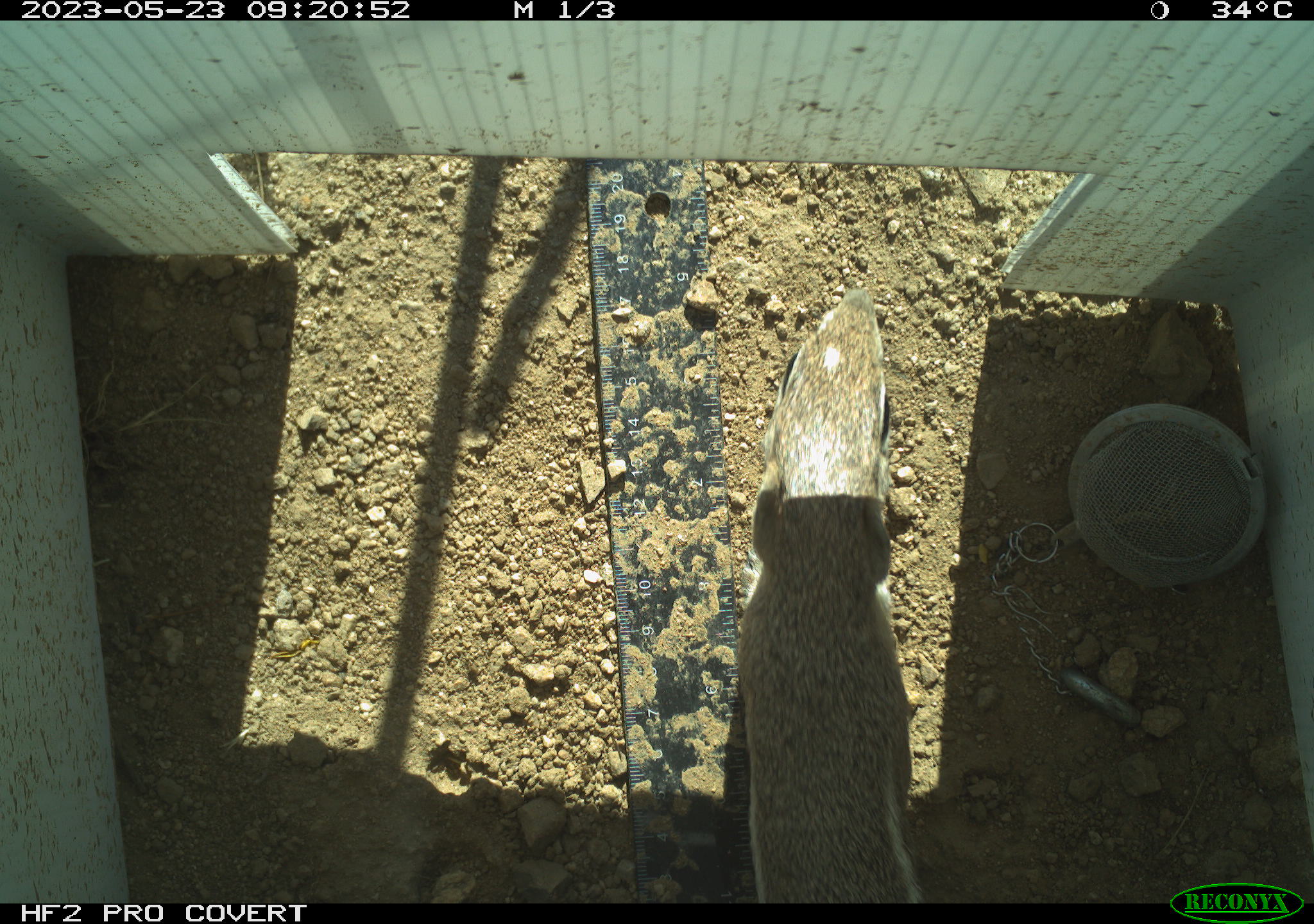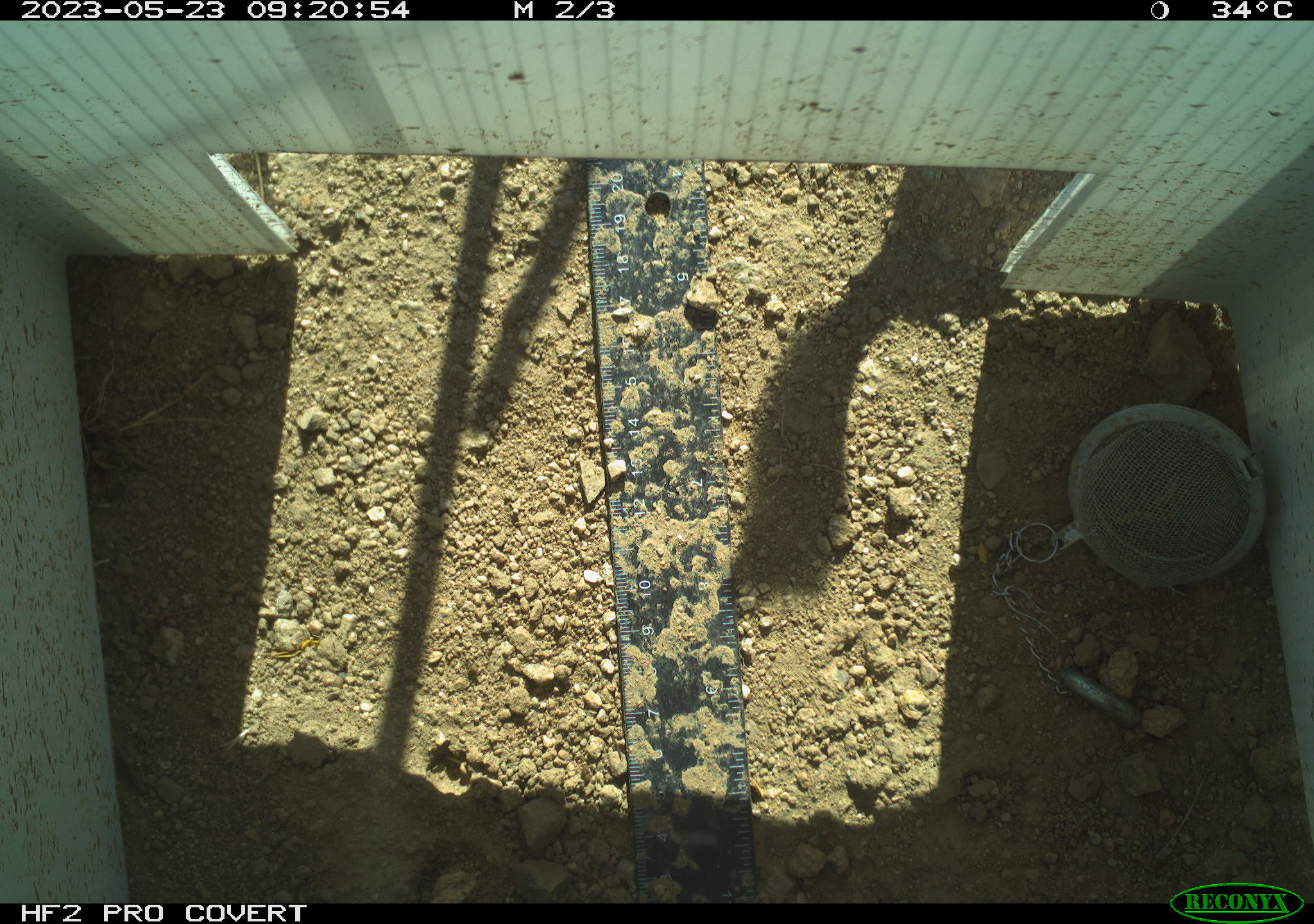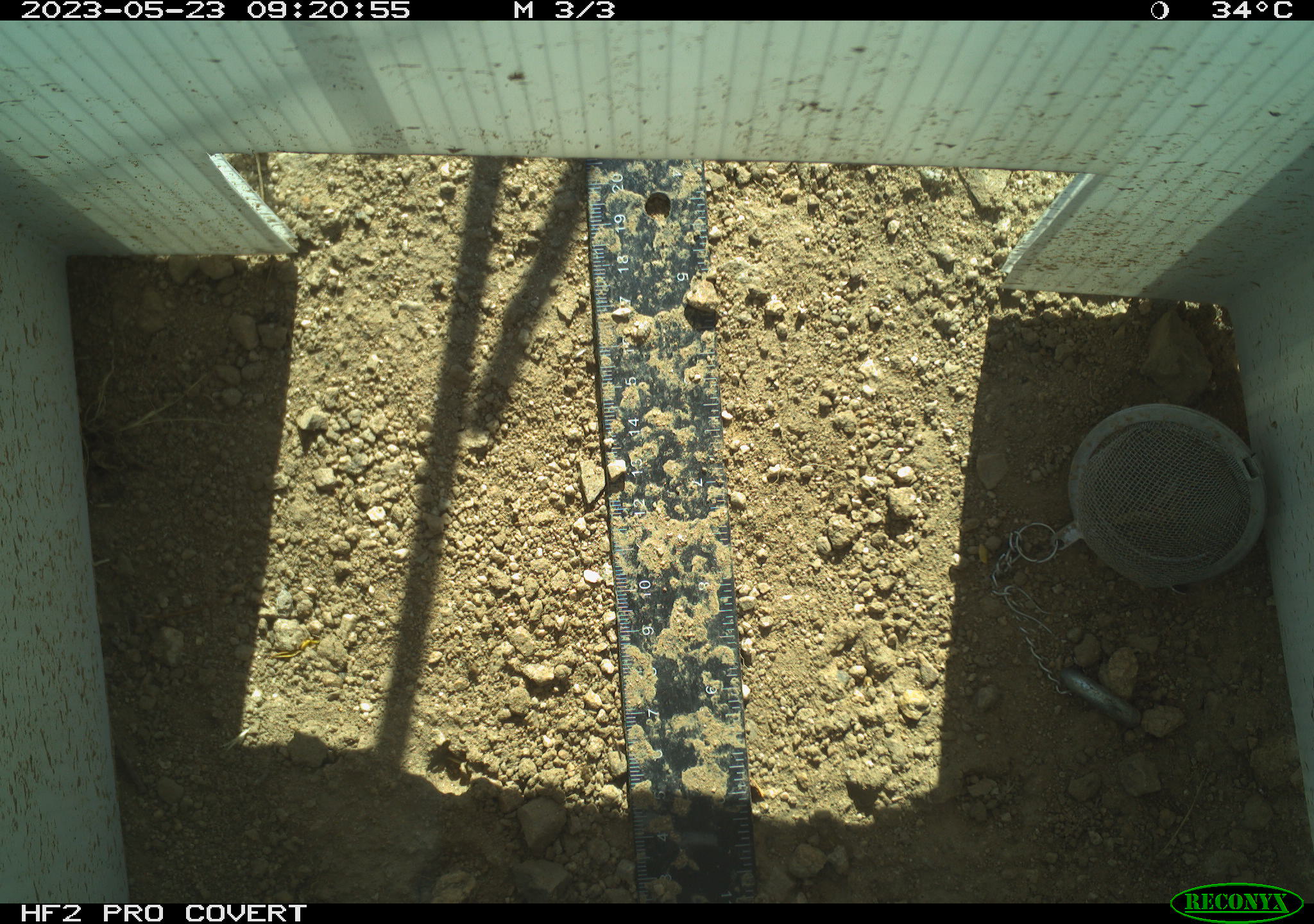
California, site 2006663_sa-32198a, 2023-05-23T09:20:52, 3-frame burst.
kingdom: Animalia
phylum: Chordata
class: Mammalia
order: Rodentia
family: Sciuridae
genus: Ammospermophilus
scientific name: Ammospermophilus leucurus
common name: white-tailed antelope squirrel